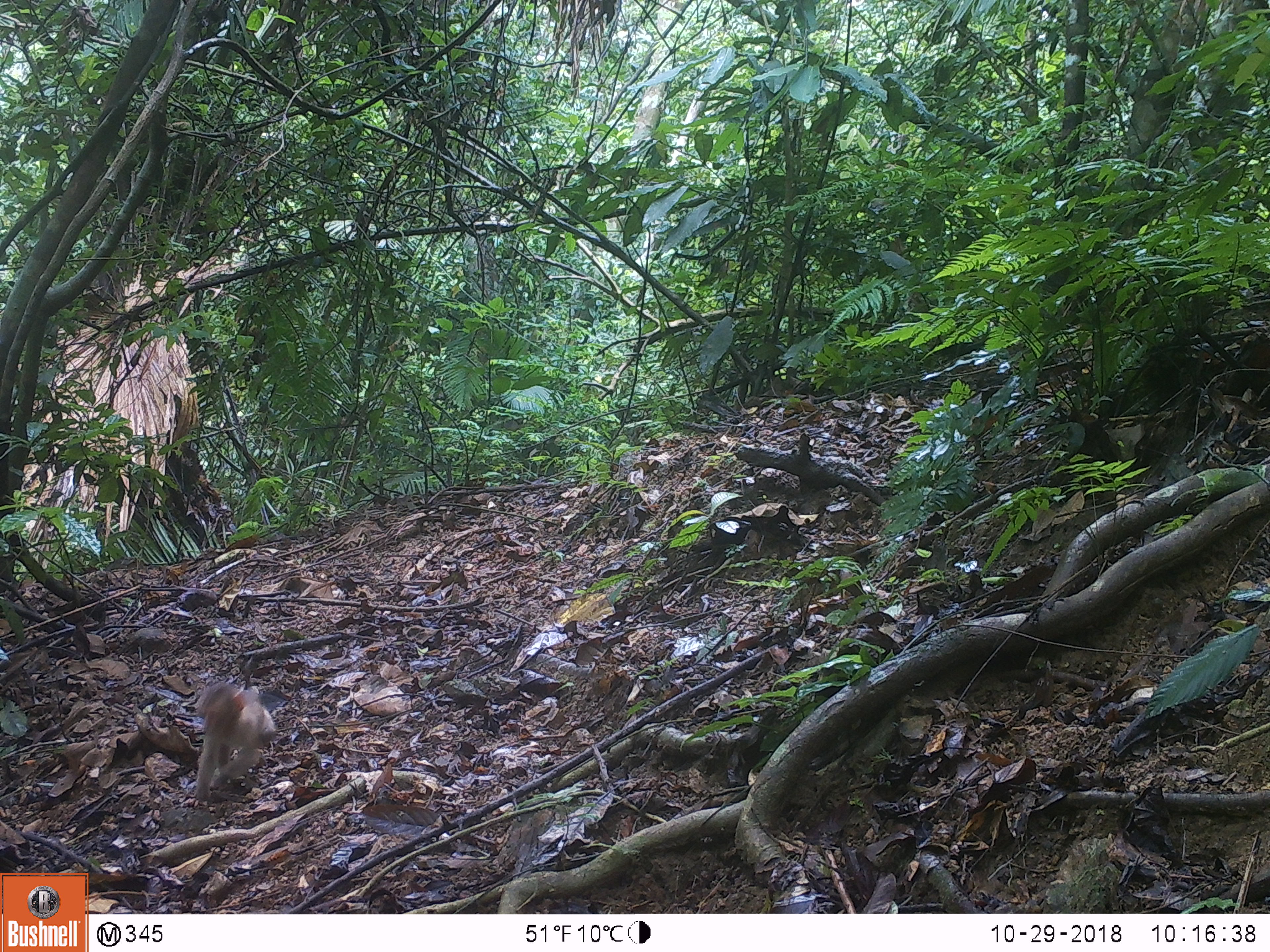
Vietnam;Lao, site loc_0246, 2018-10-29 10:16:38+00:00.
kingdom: Animalia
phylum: Chordata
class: Mammalia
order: Primates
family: Cercopithecidae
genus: Macaca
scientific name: Macaca nemestrina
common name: pig-tailed macaque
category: pig tailed macaque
Pig tailed macaque (pig-tailed macaque) (Macaca nemestrina). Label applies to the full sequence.